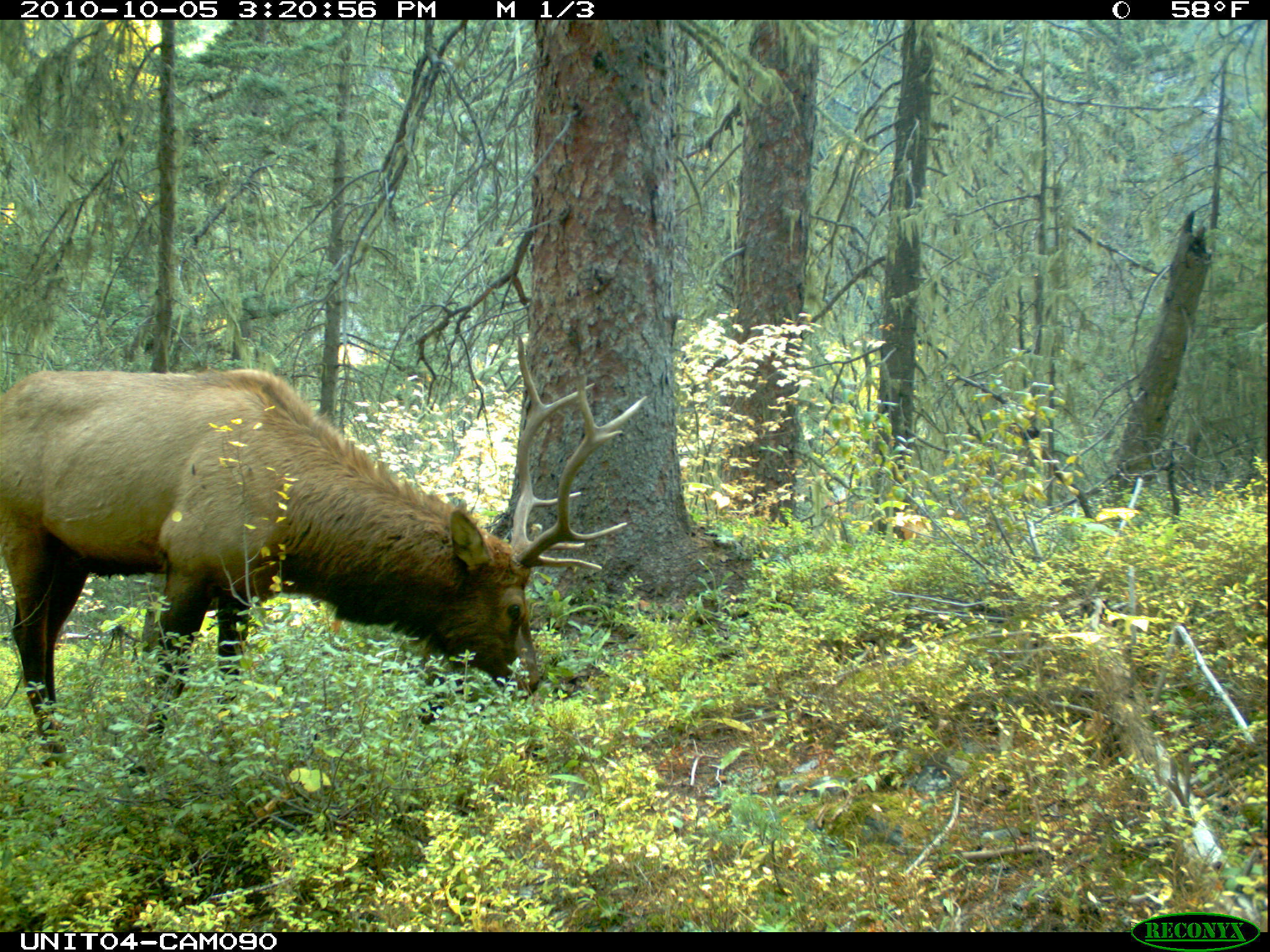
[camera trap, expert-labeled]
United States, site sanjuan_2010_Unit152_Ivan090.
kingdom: Animalia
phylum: Chordata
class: Mammalia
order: Artiodactyla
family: Cervidae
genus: Cervus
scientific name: Cervus elaphus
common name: red deer